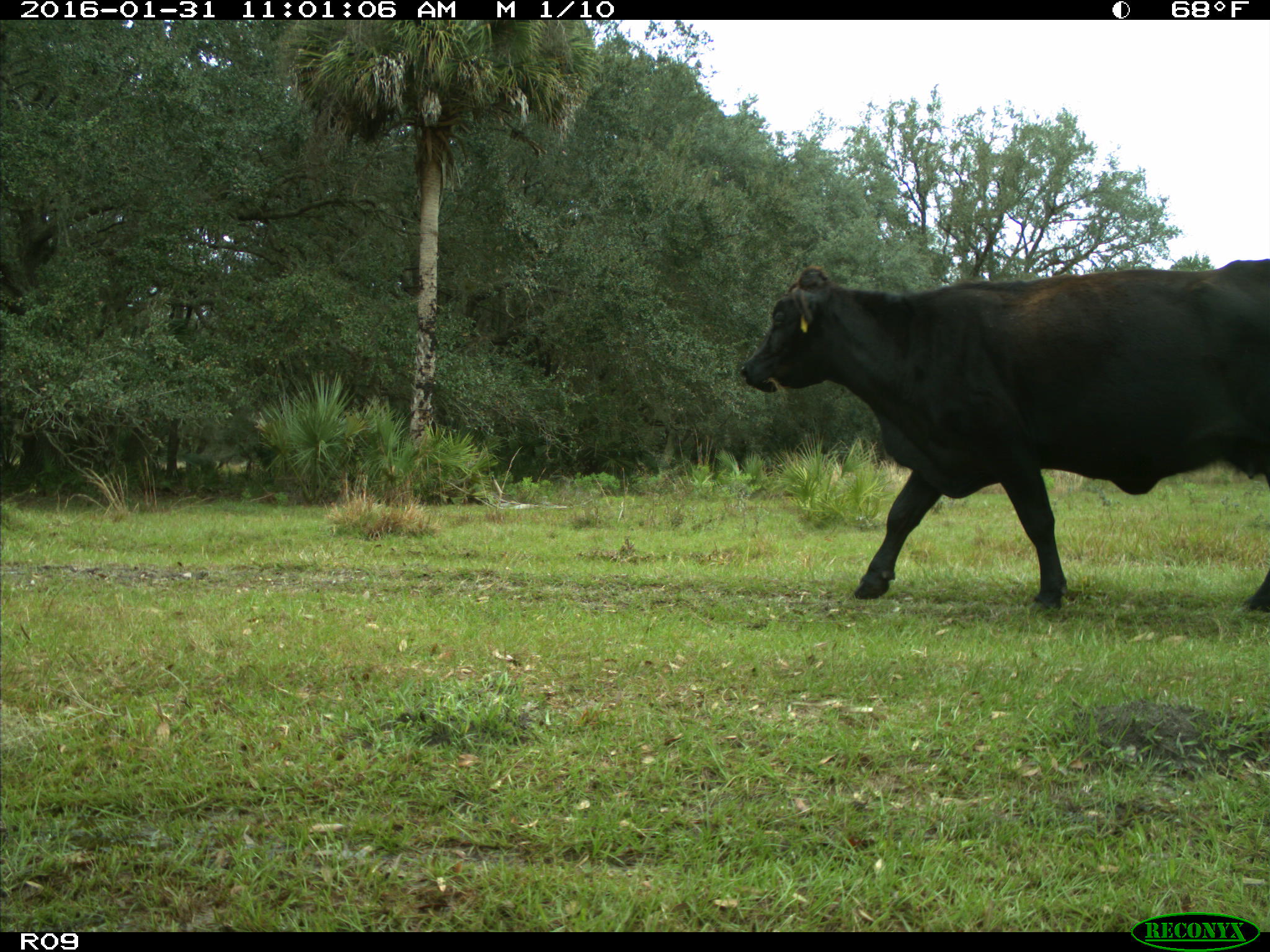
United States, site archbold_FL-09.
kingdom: Animalia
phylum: Chordata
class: Mammalia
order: Artiodactyla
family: Bovidae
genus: Bos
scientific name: Bos taurus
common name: domestic cow